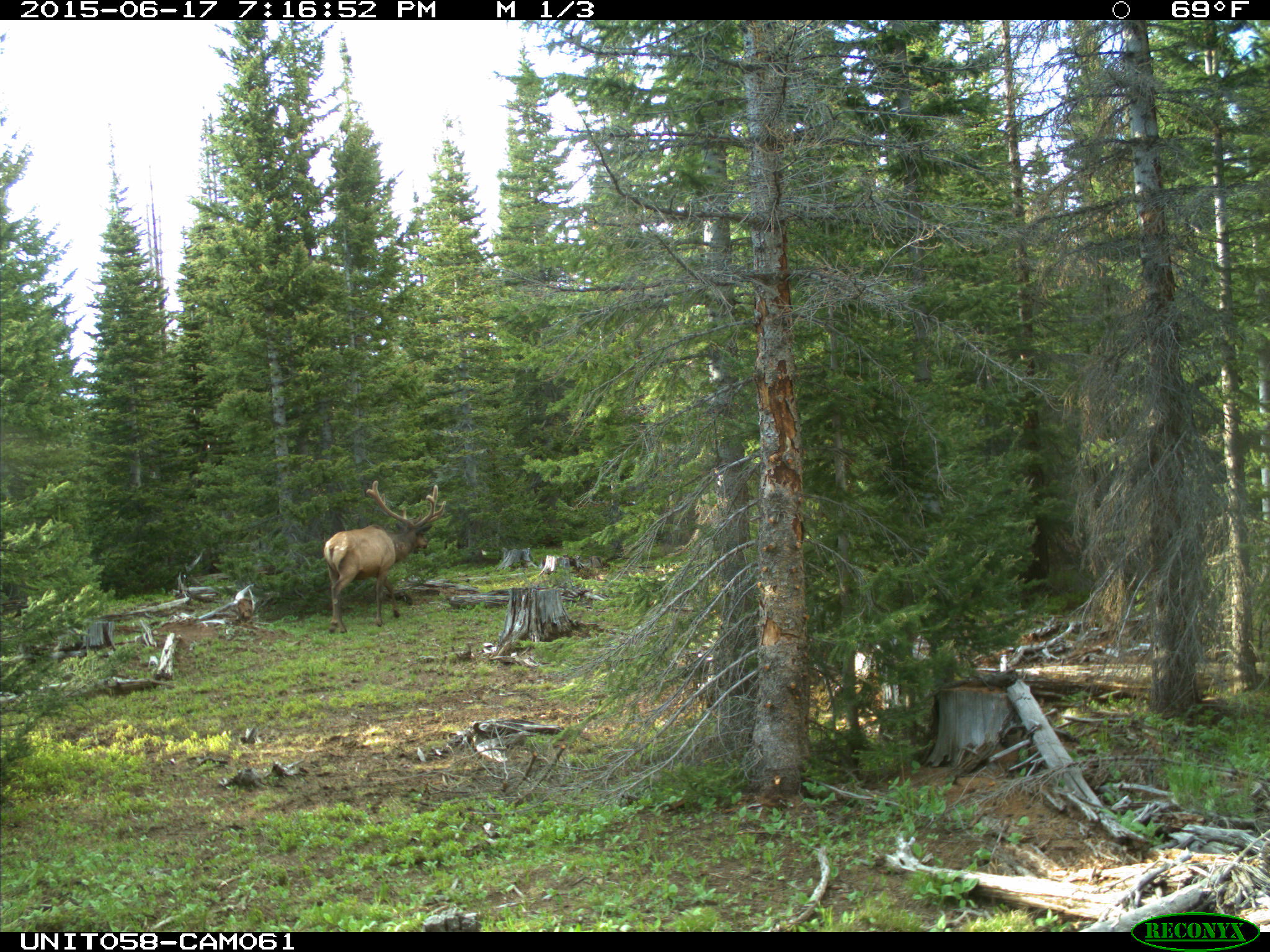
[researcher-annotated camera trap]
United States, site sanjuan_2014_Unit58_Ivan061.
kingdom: Animalia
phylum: Chordata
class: Mammalia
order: Artiodactyla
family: Cervidae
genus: Cervus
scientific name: Cervus elaphus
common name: red deer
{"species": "Cervus elaphus (red deer)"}